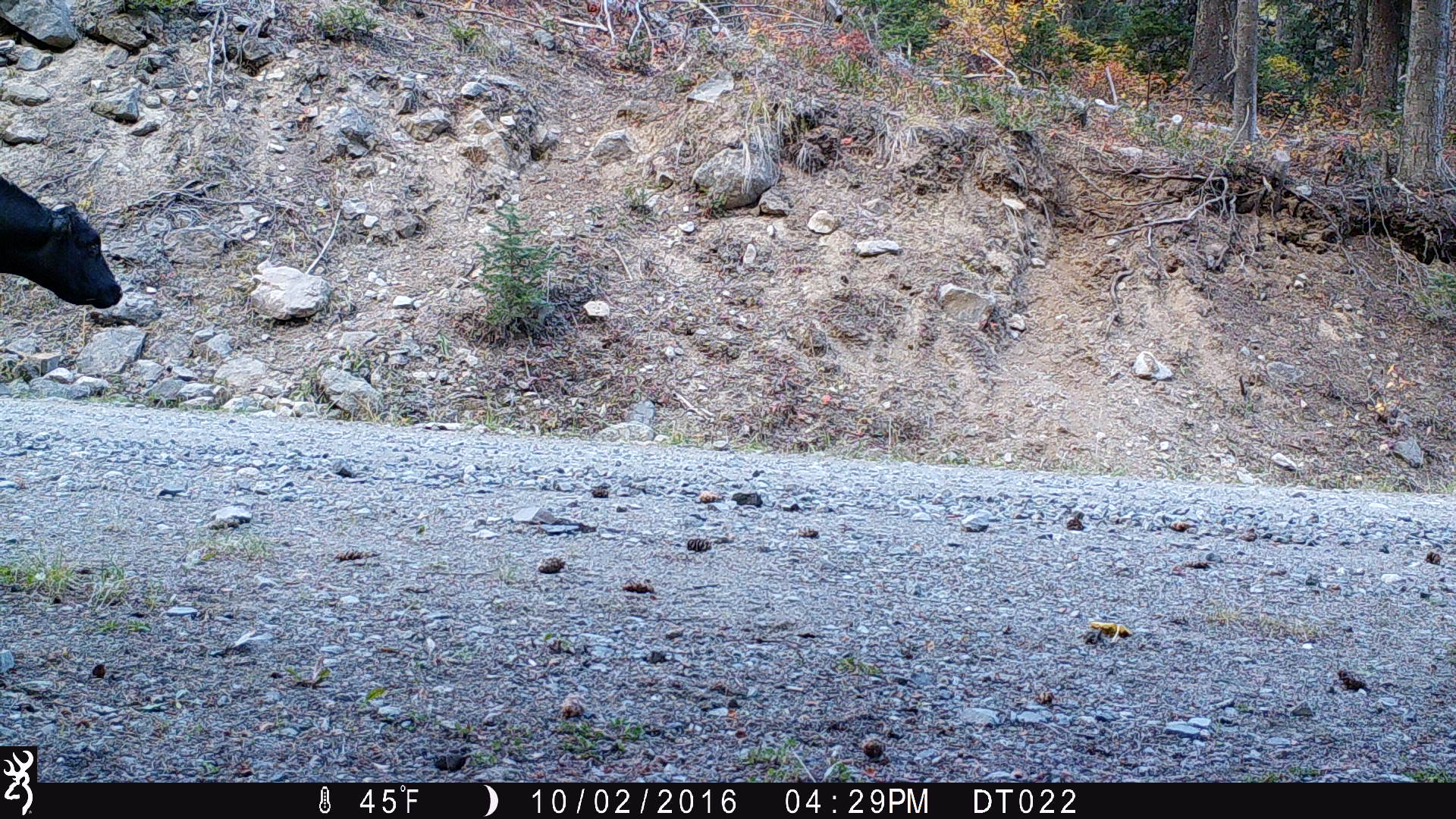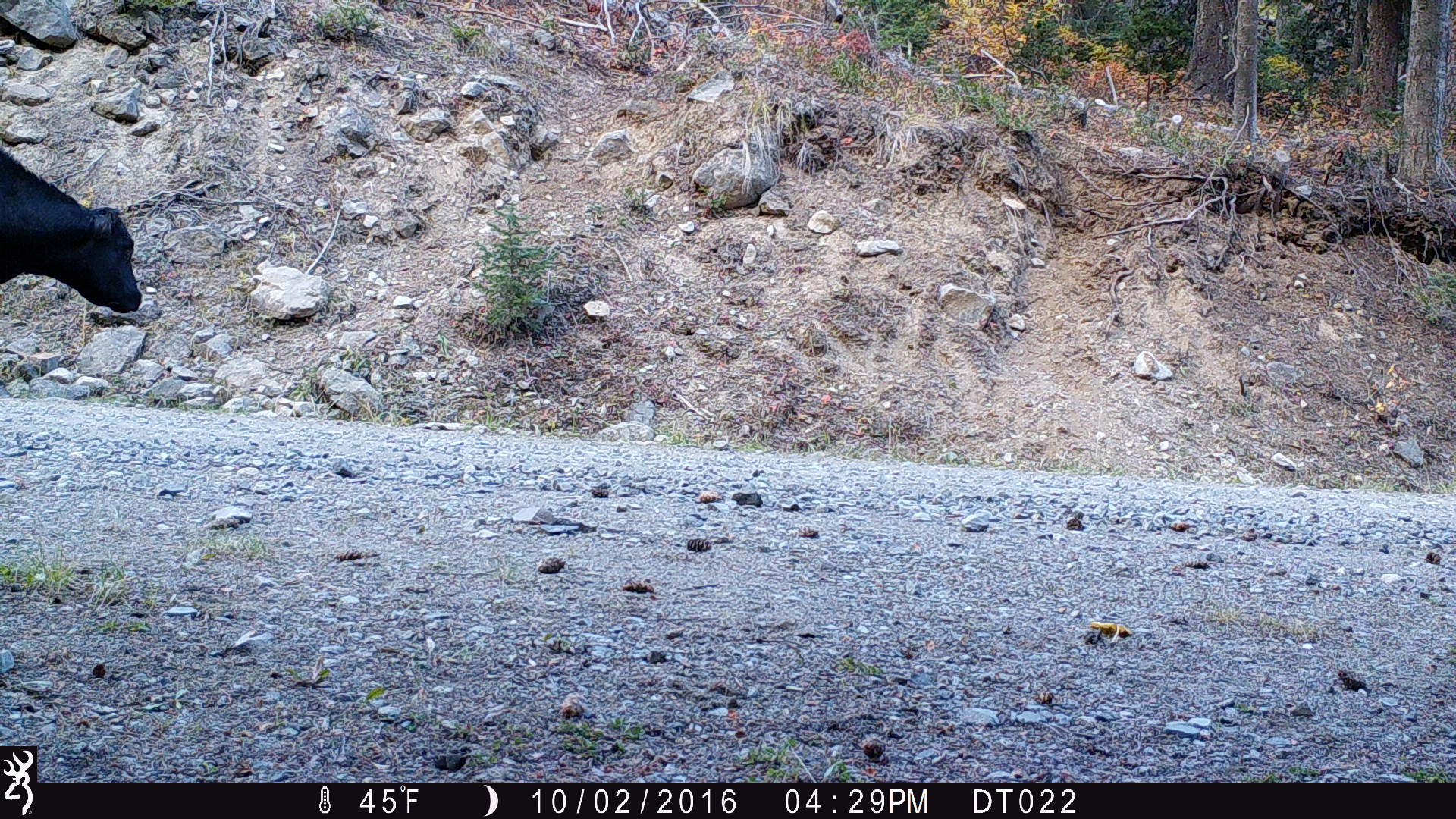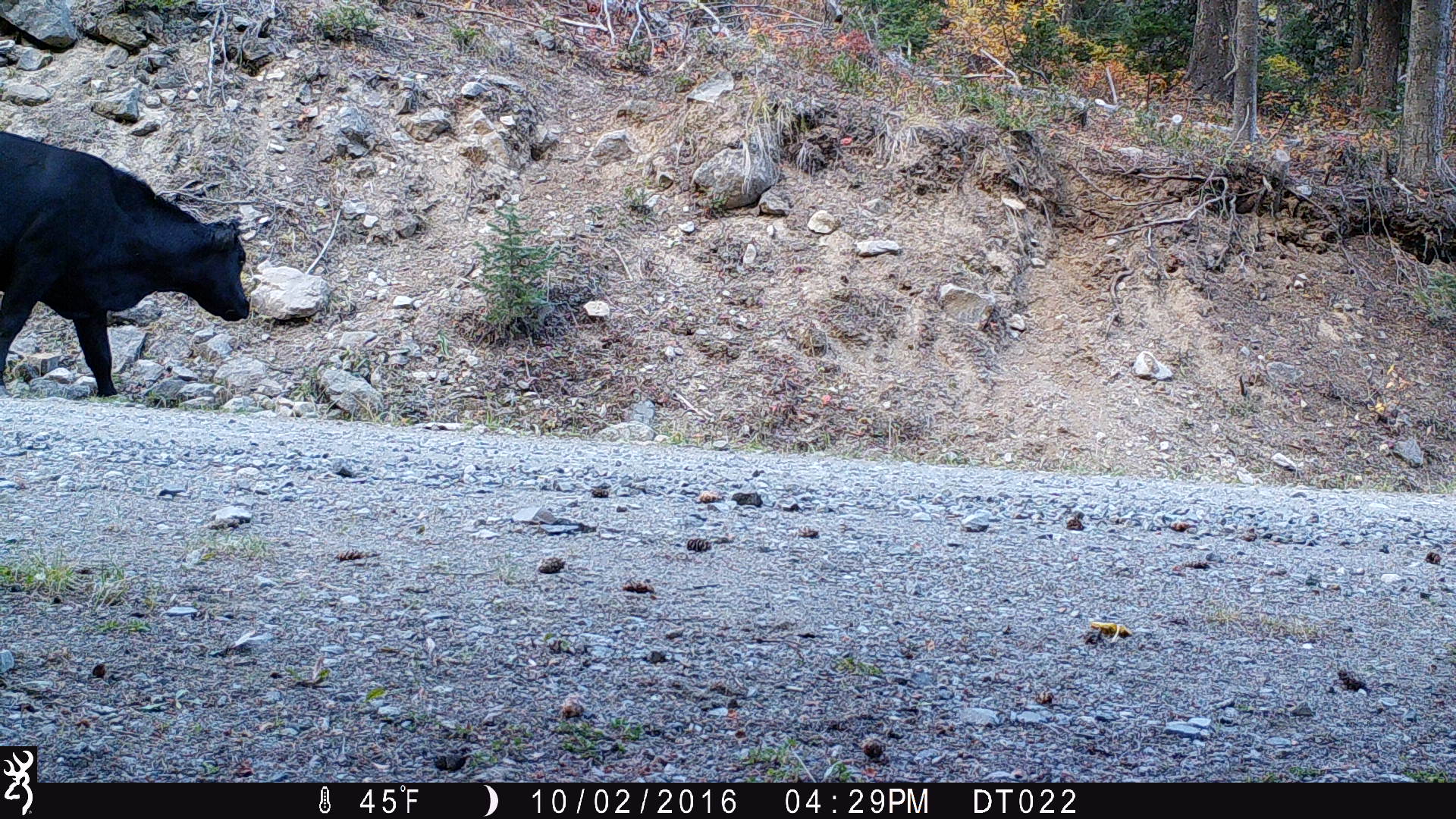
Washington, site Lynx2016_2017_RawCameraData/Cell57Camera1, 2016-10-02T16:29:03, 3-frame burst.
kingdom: Animalia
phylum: Chordata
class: Mammalia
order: Artiodactyla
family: Bovidae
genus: Bos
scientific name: Bos taurus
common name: domestic cattle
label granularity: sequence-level